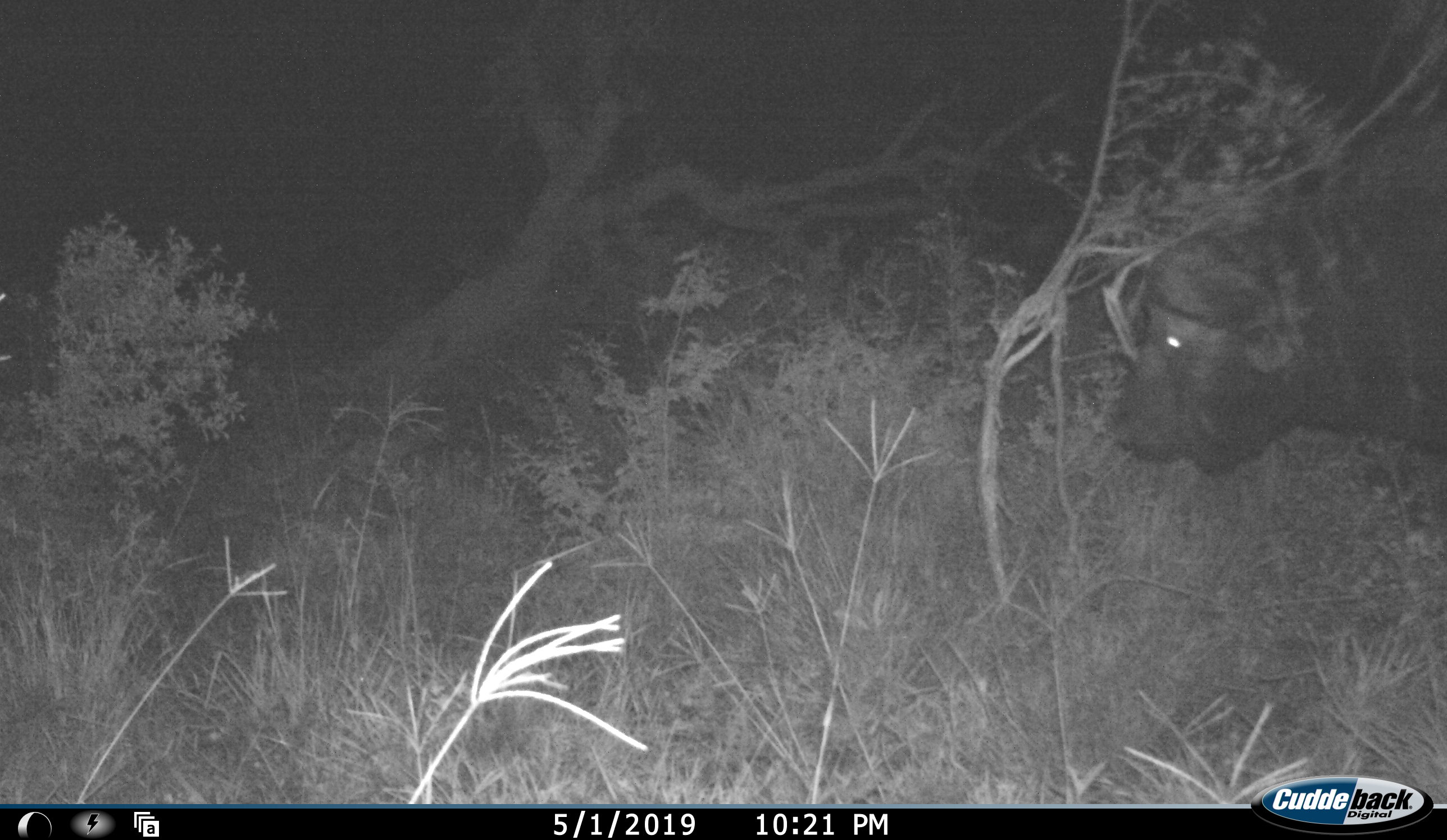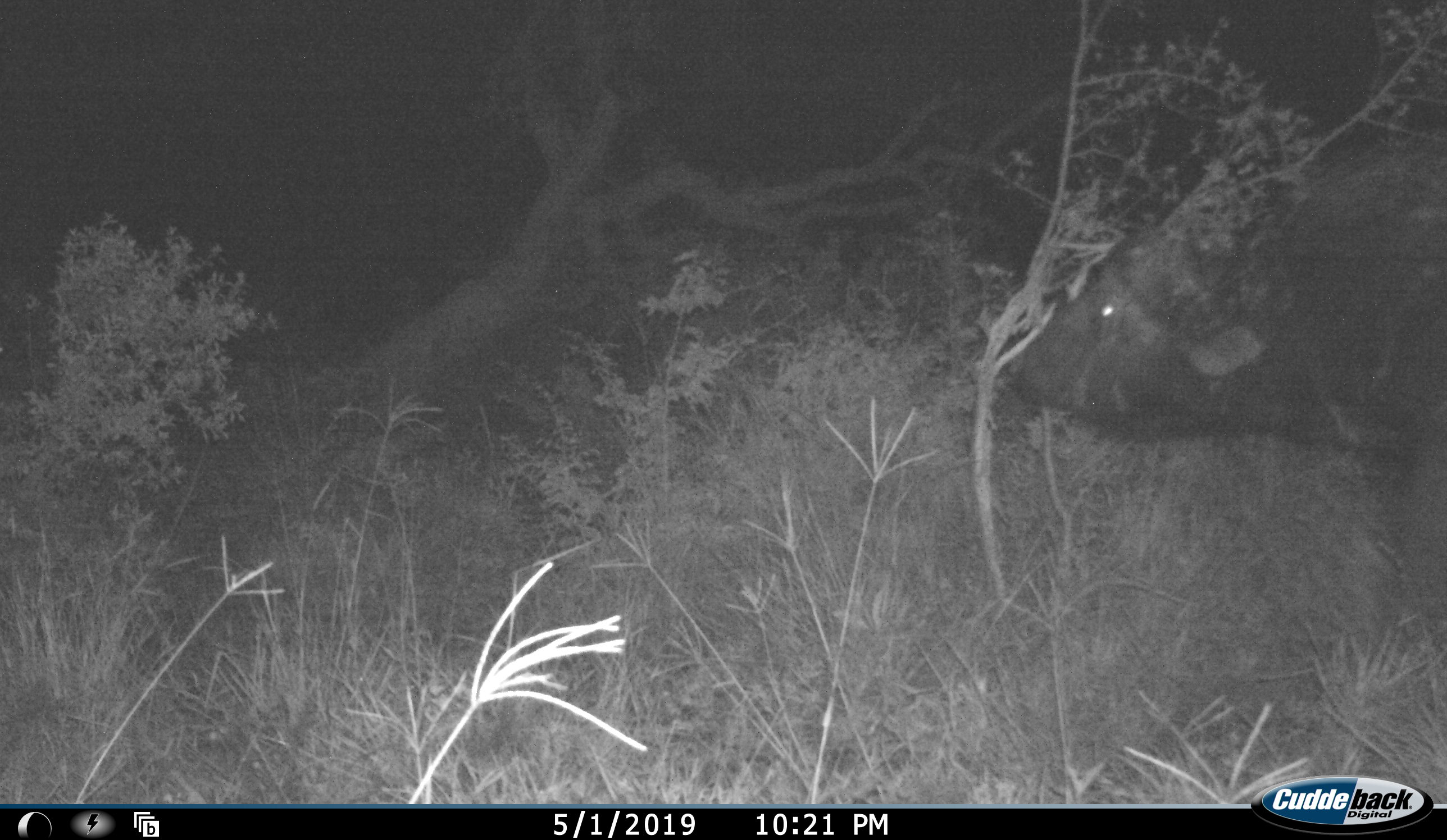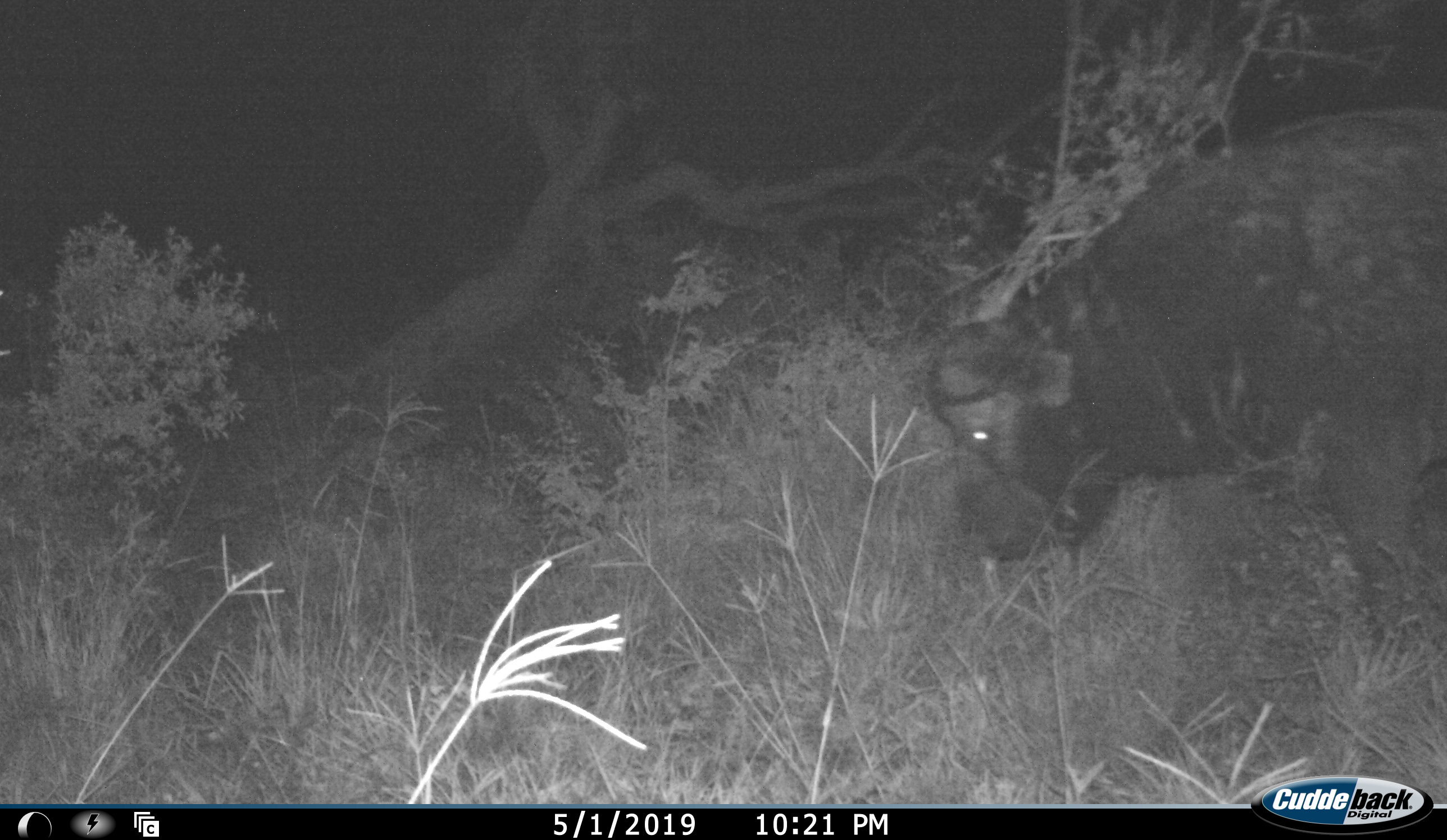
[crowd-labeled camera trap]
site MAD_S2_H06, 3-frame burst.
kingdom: Animalia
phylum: Chordata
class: Mammalia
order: Artiodactyla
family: Bovidae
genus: Syncerus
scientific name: Syncerus caffer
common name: african buffalo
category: buffalo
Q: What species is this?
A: Buffalo (african buffalo) (Syncerus caffer).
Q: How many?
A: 1.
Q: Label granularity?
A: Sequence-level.